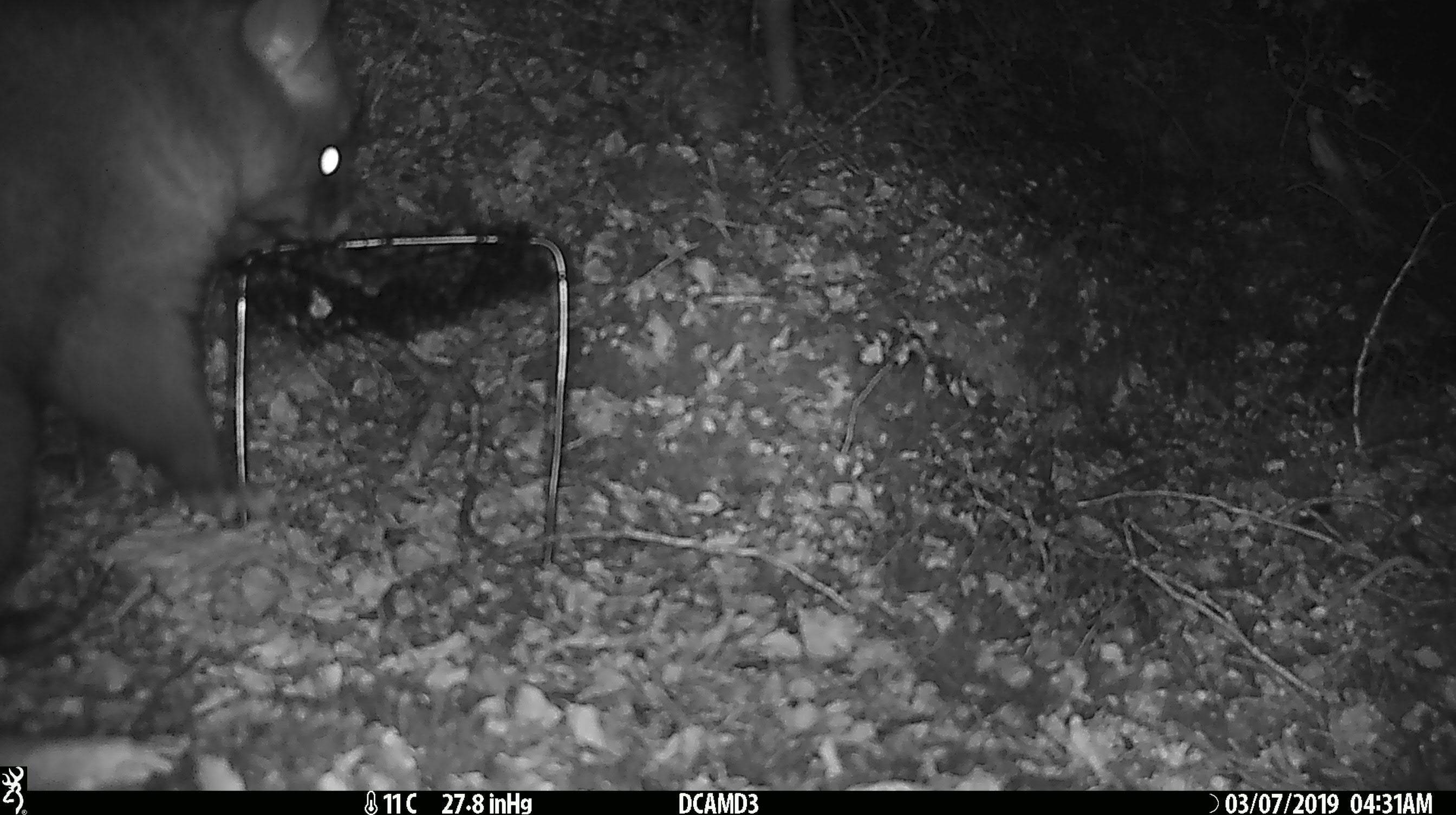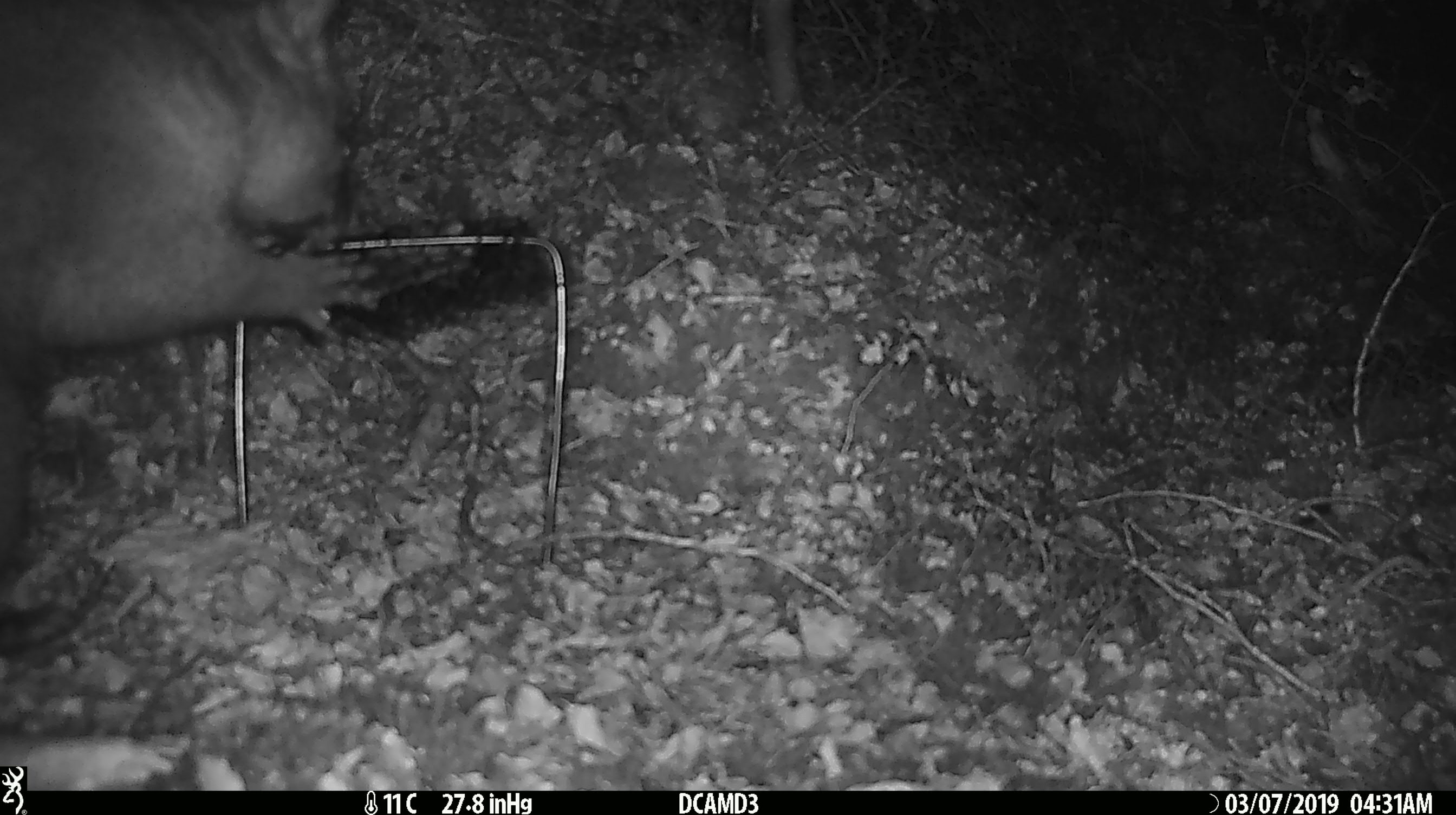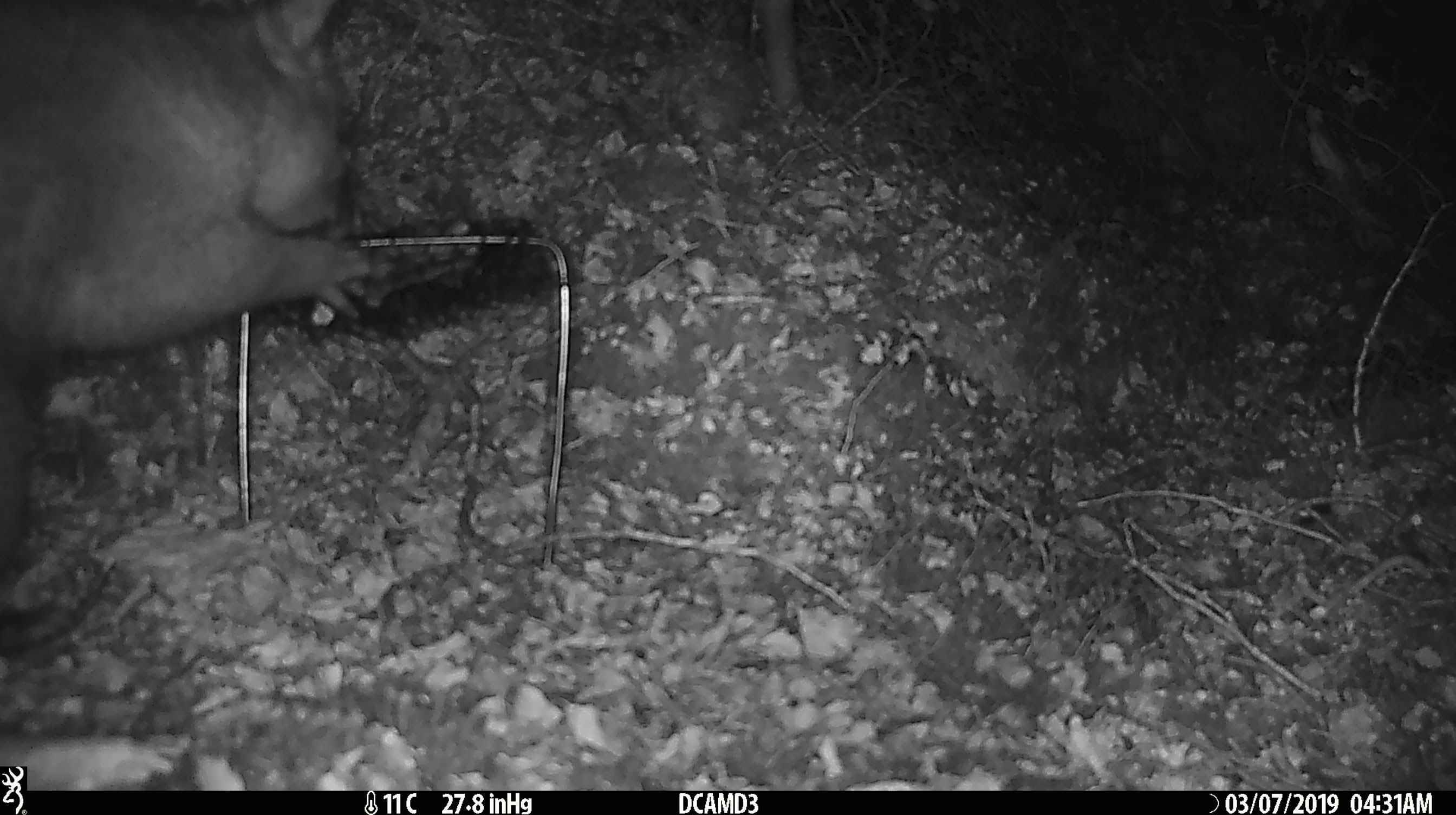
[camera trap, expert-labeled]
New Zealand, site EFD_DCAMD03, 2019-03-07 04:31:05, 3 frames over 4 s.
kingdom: Animalia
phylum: Chordata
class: Mammalia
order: Diprotodontia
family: Phalangeridae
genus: Trichosurus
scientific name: Trichosurus vulpecula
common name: common brushtail possum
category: possum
Possum (common brushtail possum) (Trichosurus vulpecula).